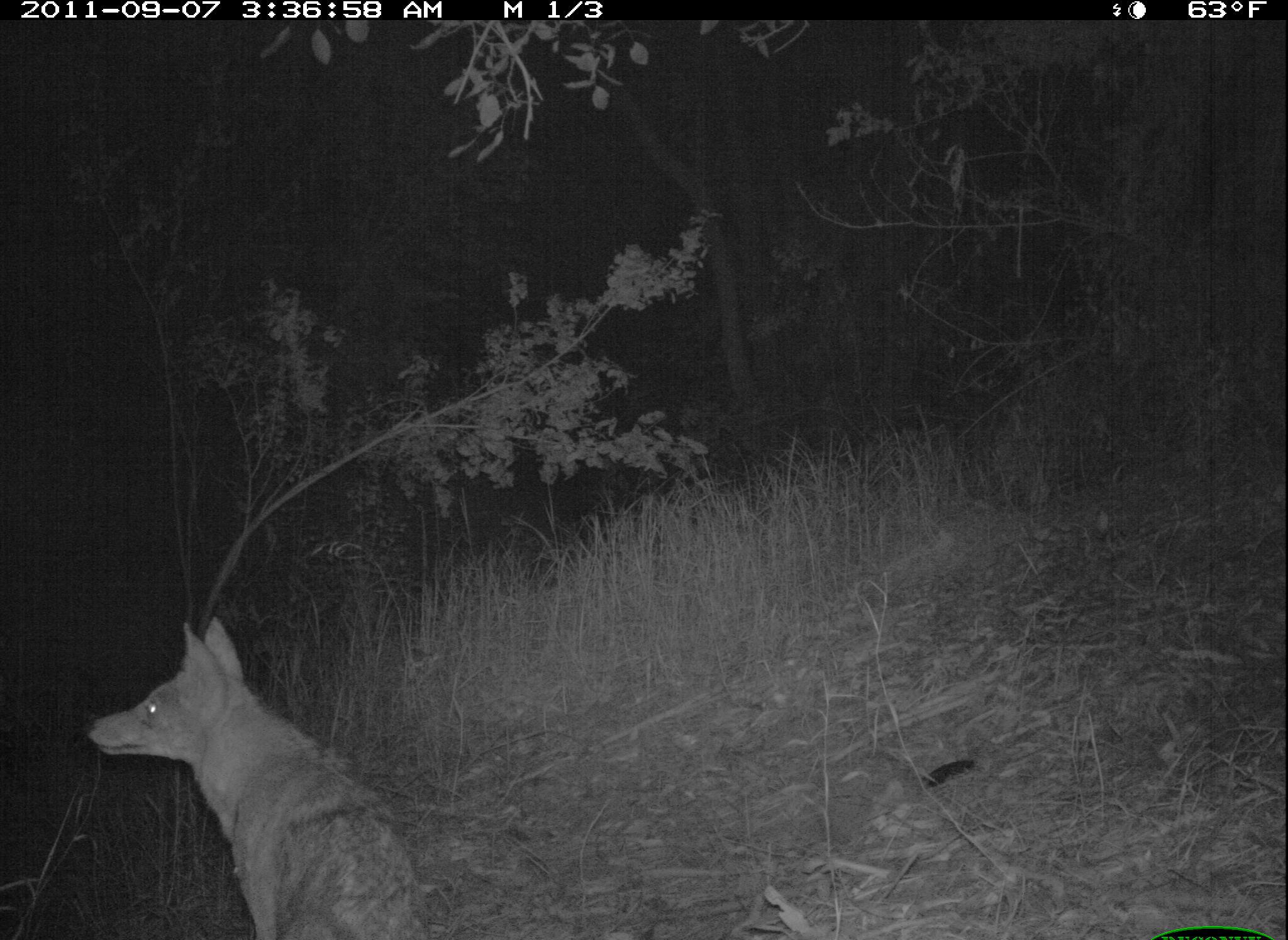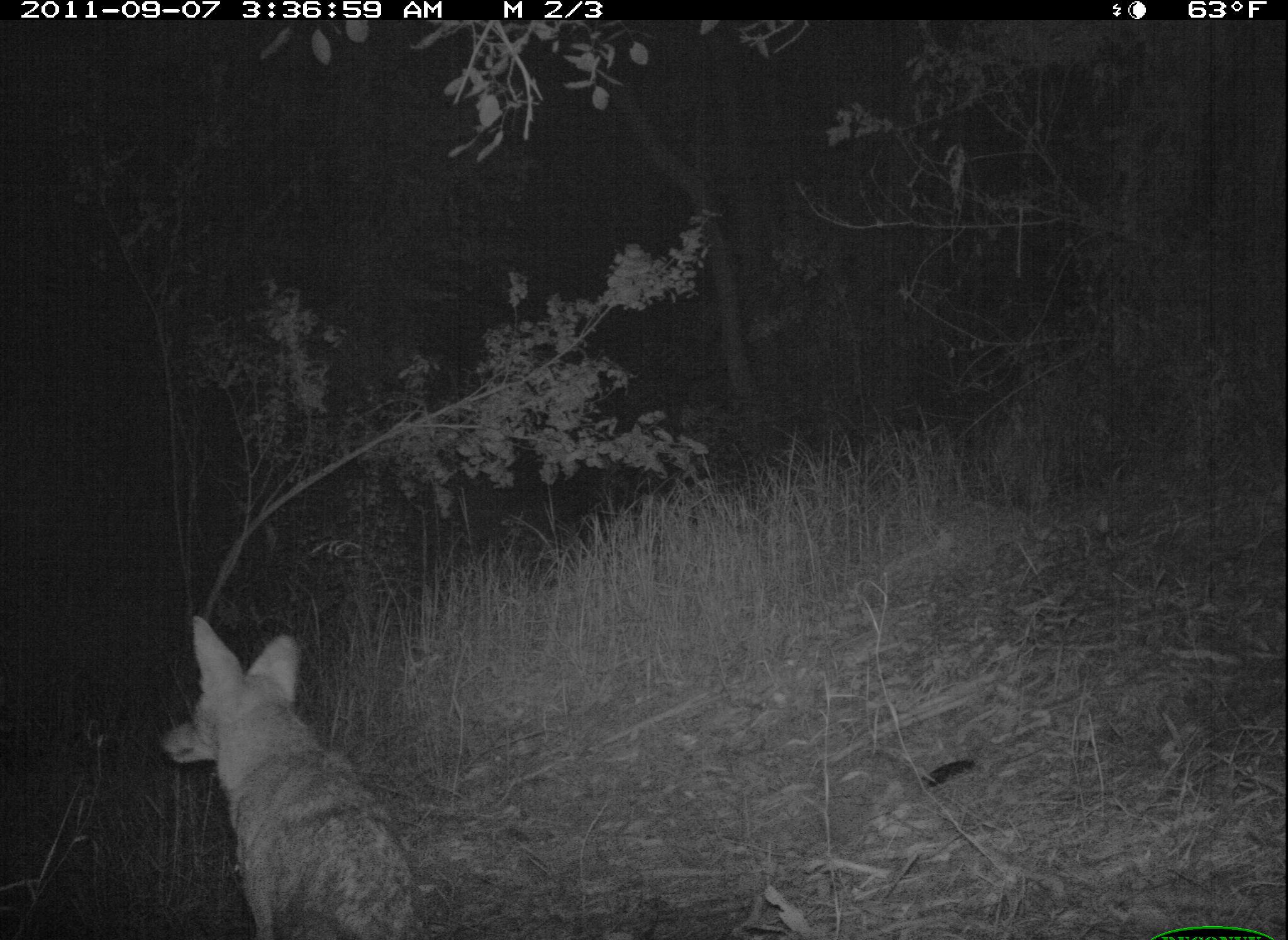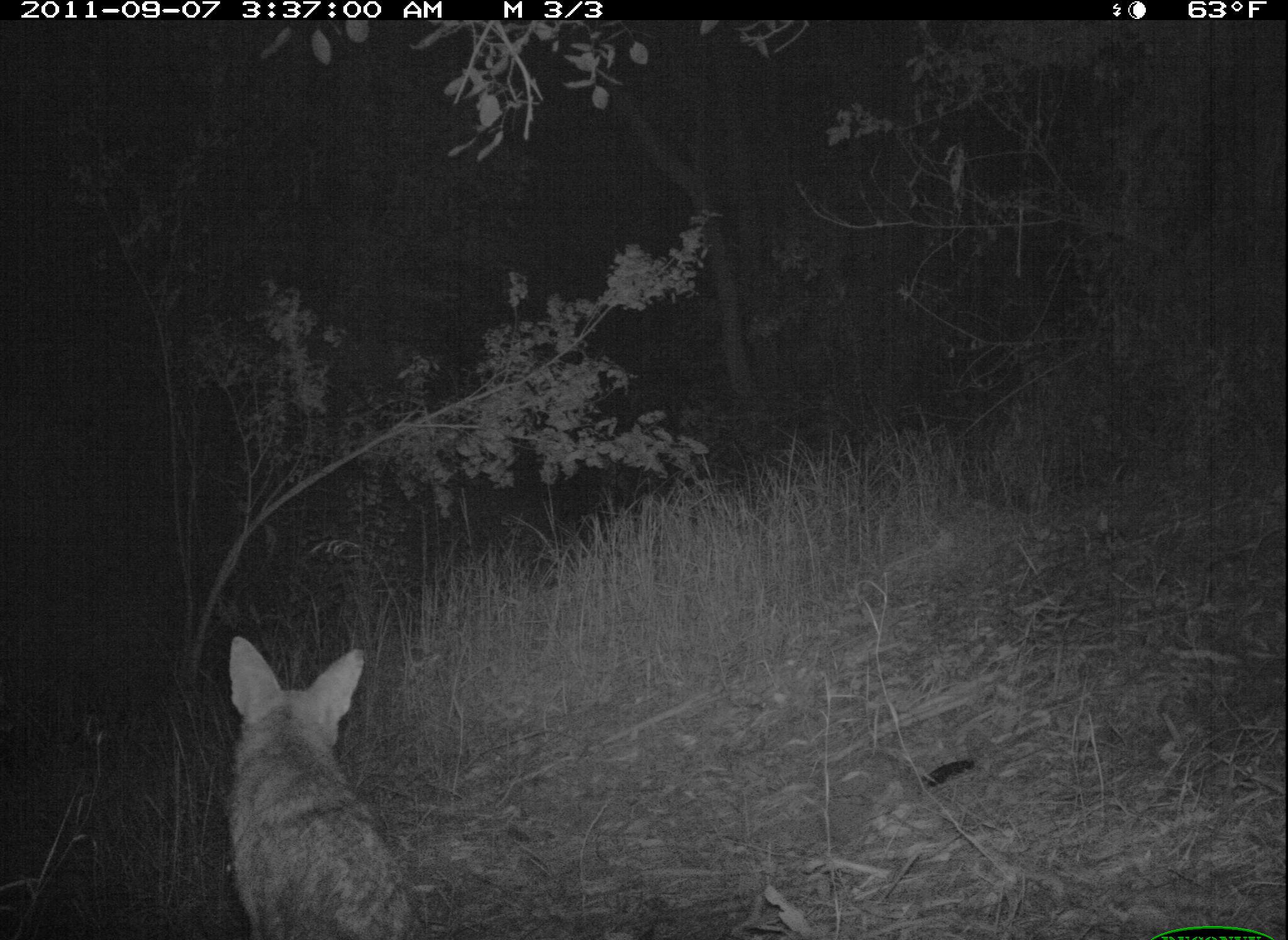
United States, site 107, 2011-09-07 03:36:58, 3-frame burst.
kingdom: Animalia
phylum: Chordata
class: Mammalia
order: Carnivora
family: Canidae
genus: Canis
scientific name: Canis latrans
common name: coyote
Coyote (Canis latrans).